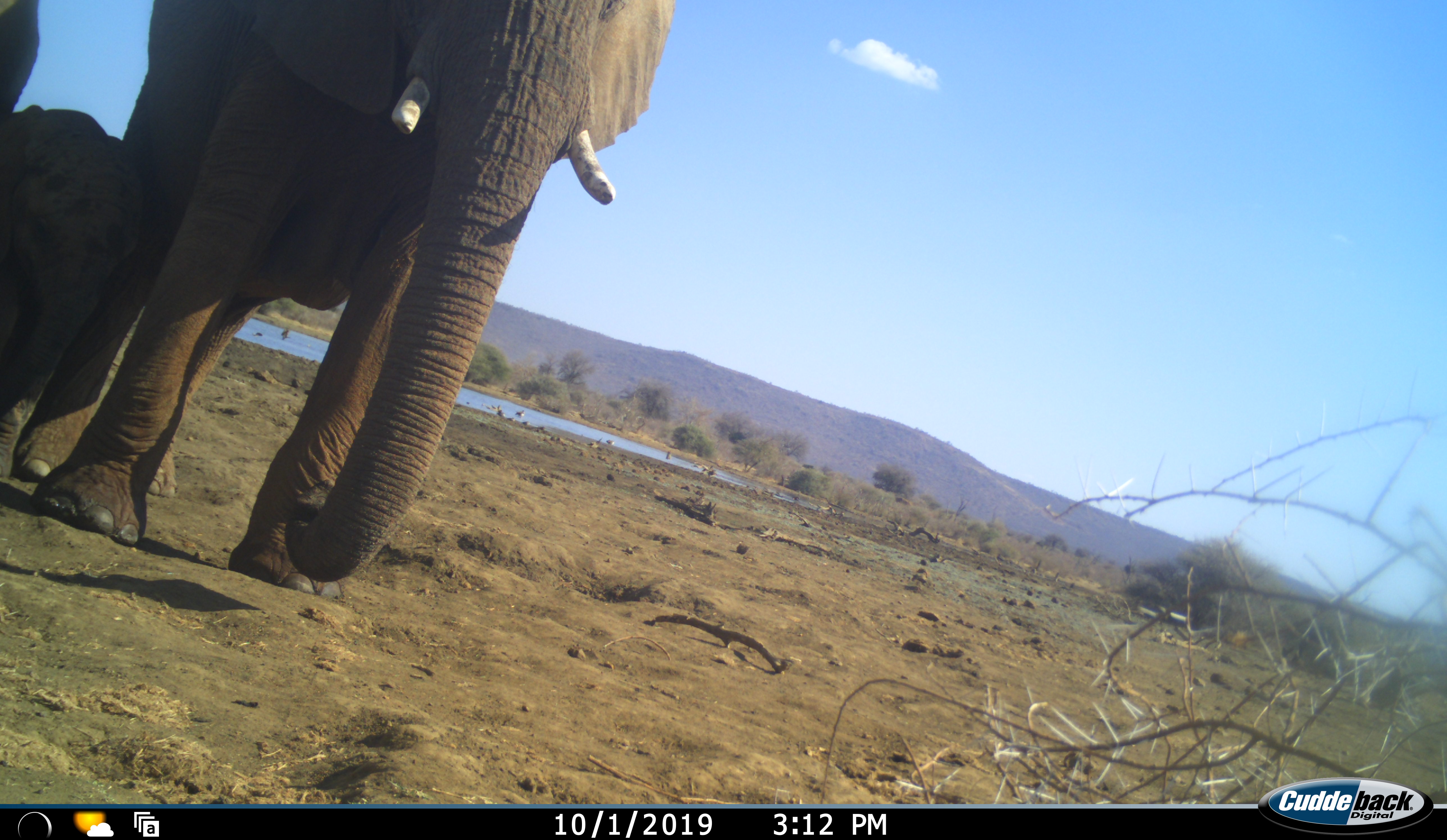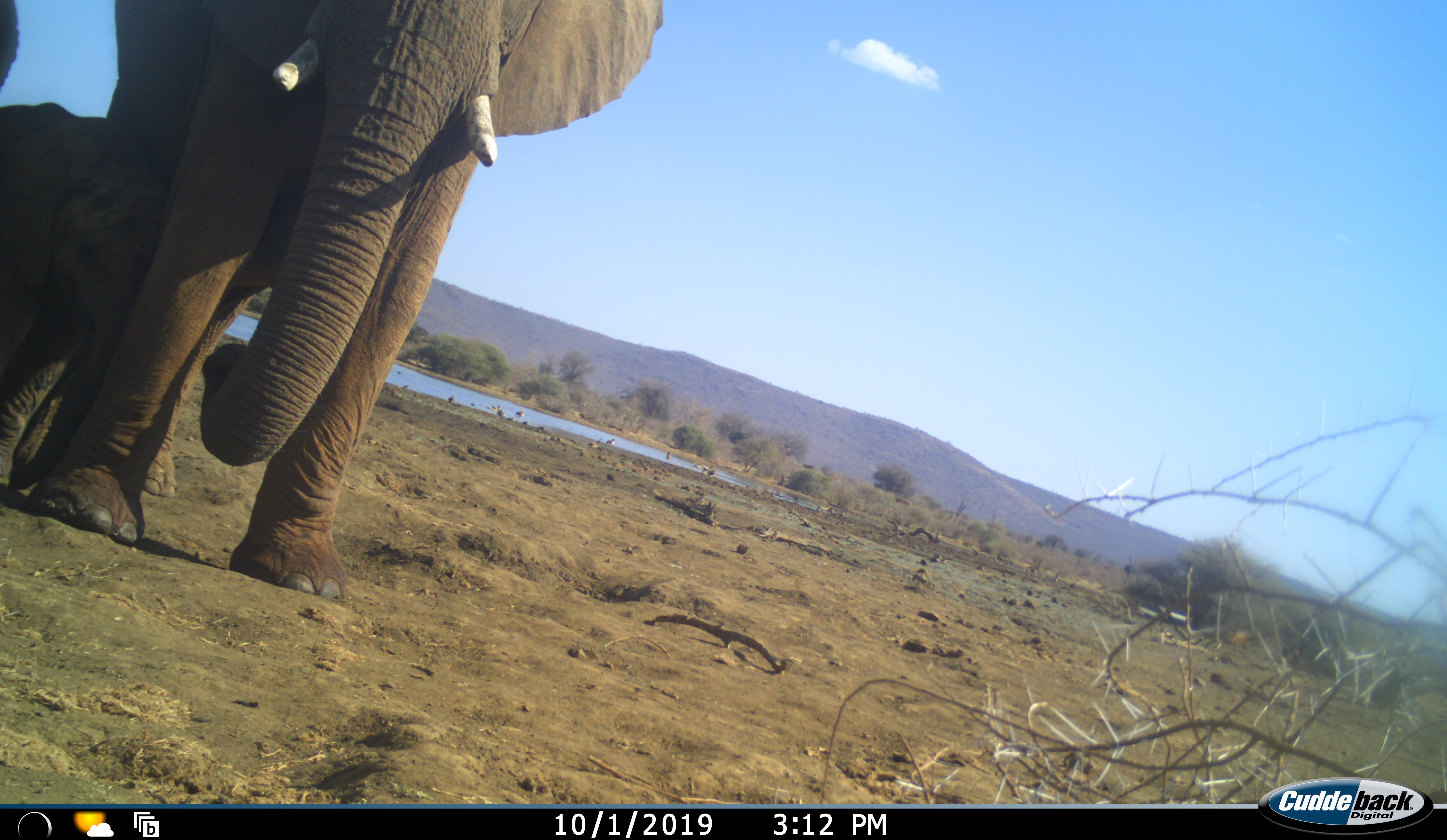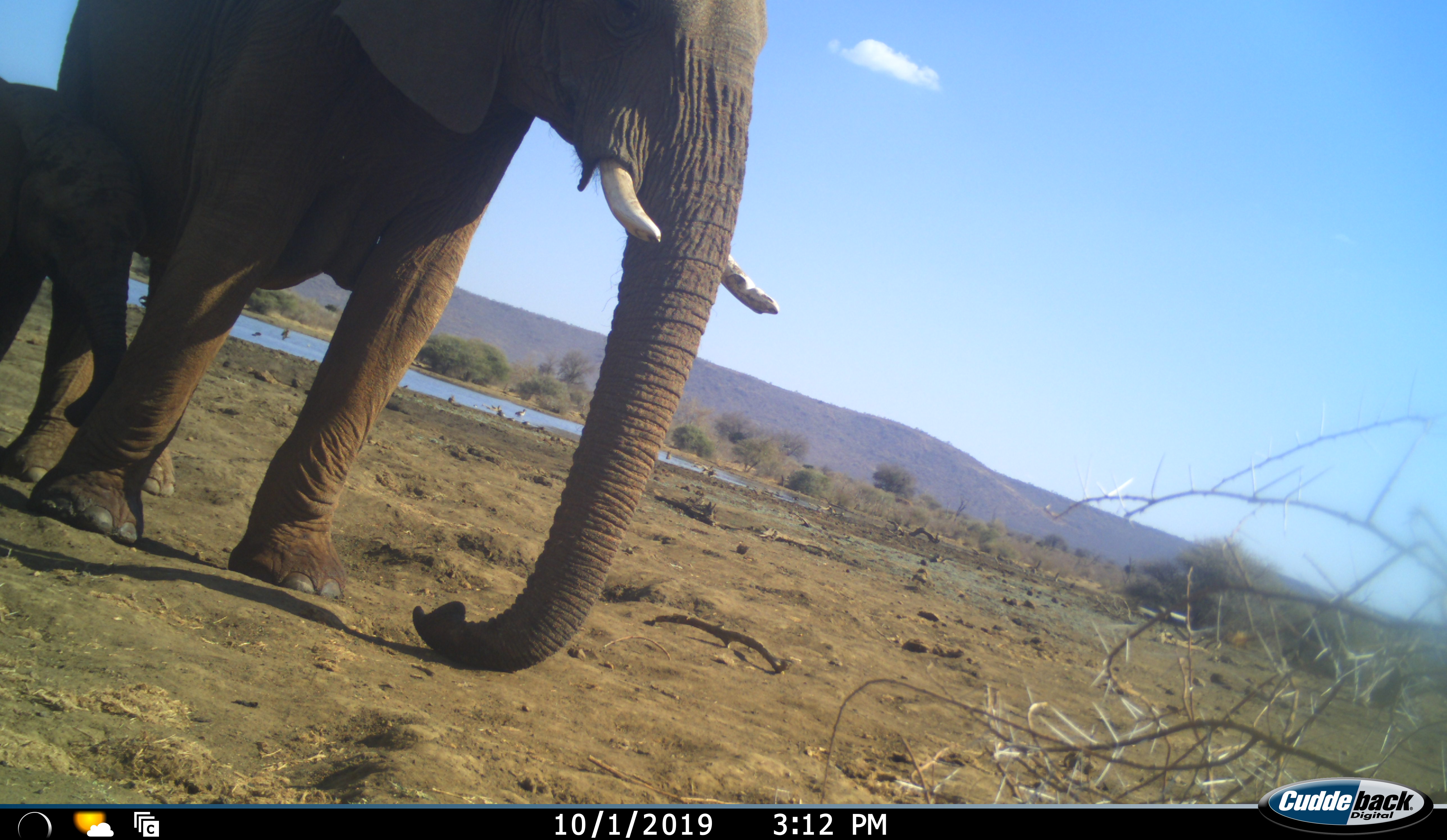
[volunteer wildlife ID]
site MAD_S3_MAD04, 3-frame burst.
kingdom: Animalia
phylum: Chordata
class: Mammalia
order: Proboscidea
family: Elephantidae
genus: Loxodonta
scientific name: Loxodonta africana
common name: african bush elephant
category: elephant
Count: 3.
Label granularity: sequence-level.